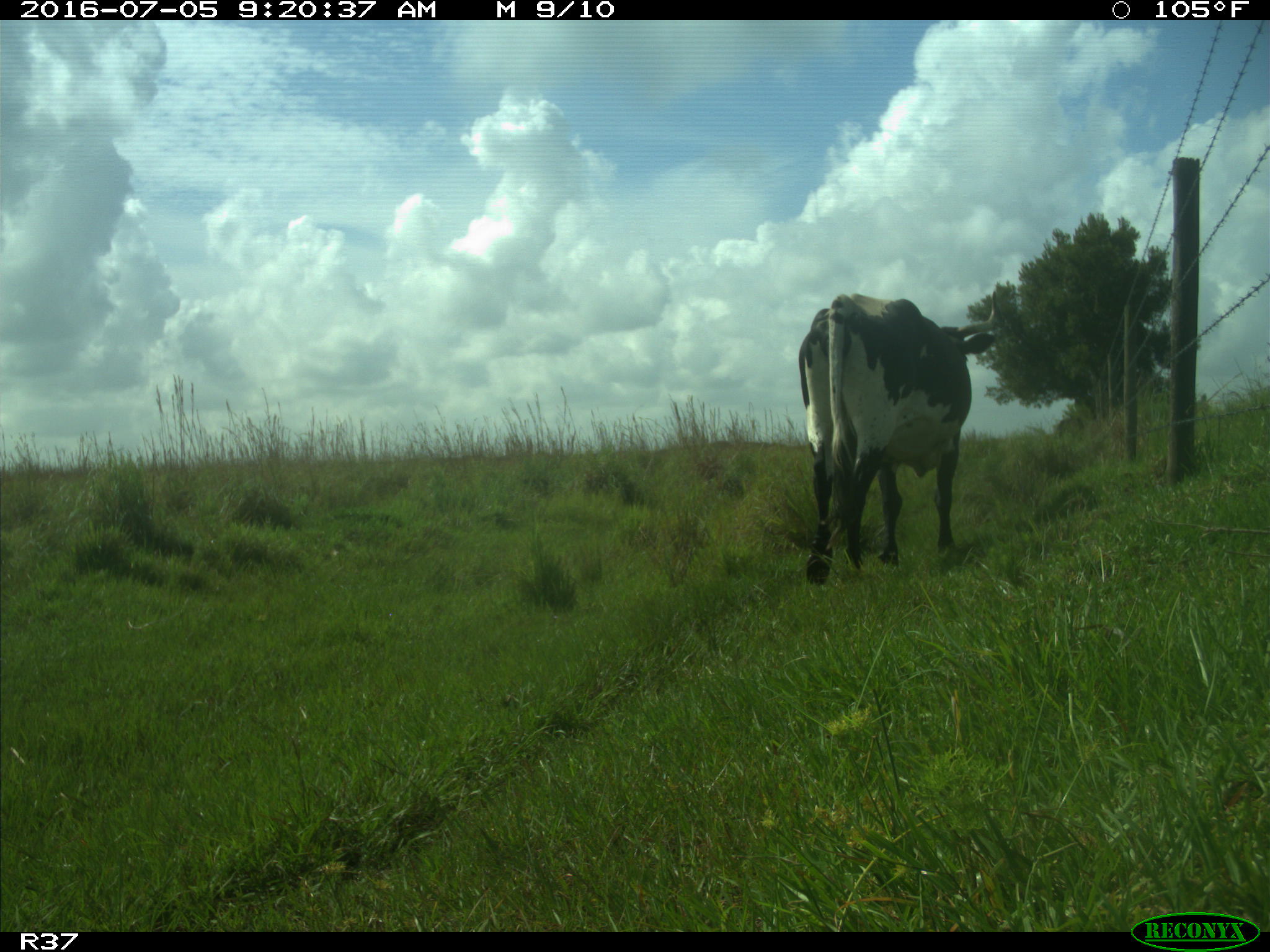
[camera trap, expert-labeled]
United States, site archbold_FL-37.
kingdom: Animalia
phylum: Chordata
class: Mammalia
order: Artiodactyla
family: Bovidae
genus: Bos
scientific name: Bos taurus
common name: domestic cow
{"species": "Bos taurus (domestic cow)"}